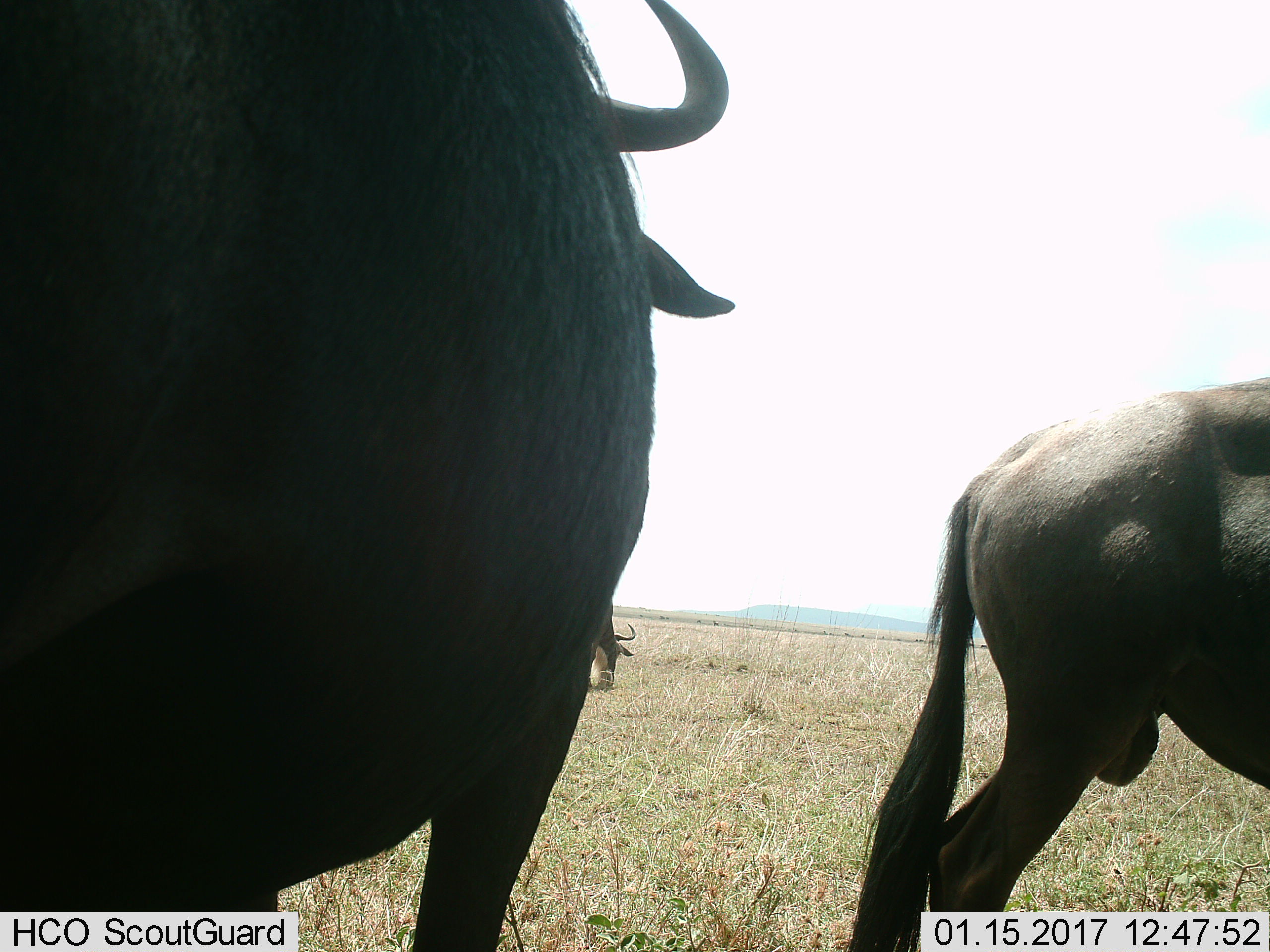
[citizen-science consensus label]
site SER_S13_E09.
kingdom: Animalia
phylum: Chordata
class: Mammalia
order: Artiodactyla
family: Bovidae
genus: Connochaetes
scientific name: Connochaetes taurinus taurinus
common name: blue wildebeest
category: wildebeestblue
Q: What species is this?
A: Wildebeestblue (blue wildebeest) (Connochaetes taurinus taurinus).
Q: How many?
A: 3.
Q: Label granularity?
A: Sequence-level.